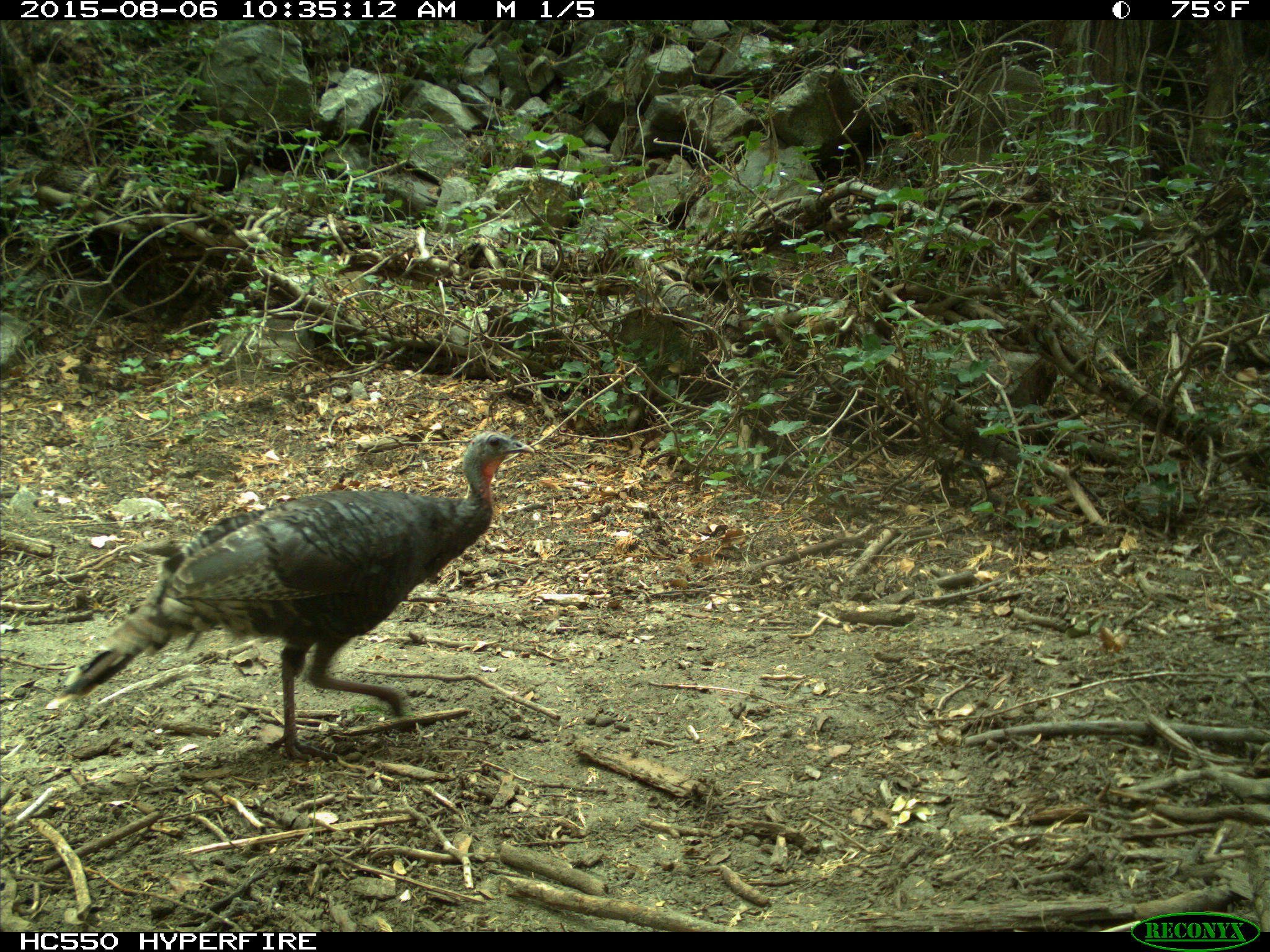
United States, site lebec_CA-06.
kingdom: Animalia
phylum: Chordata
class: Aves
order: Galliformes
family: Phasianidae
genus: Meleagris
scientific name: Meleagris gallopavo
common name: wild turkey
Meleagris gallopavo (wild turkey).